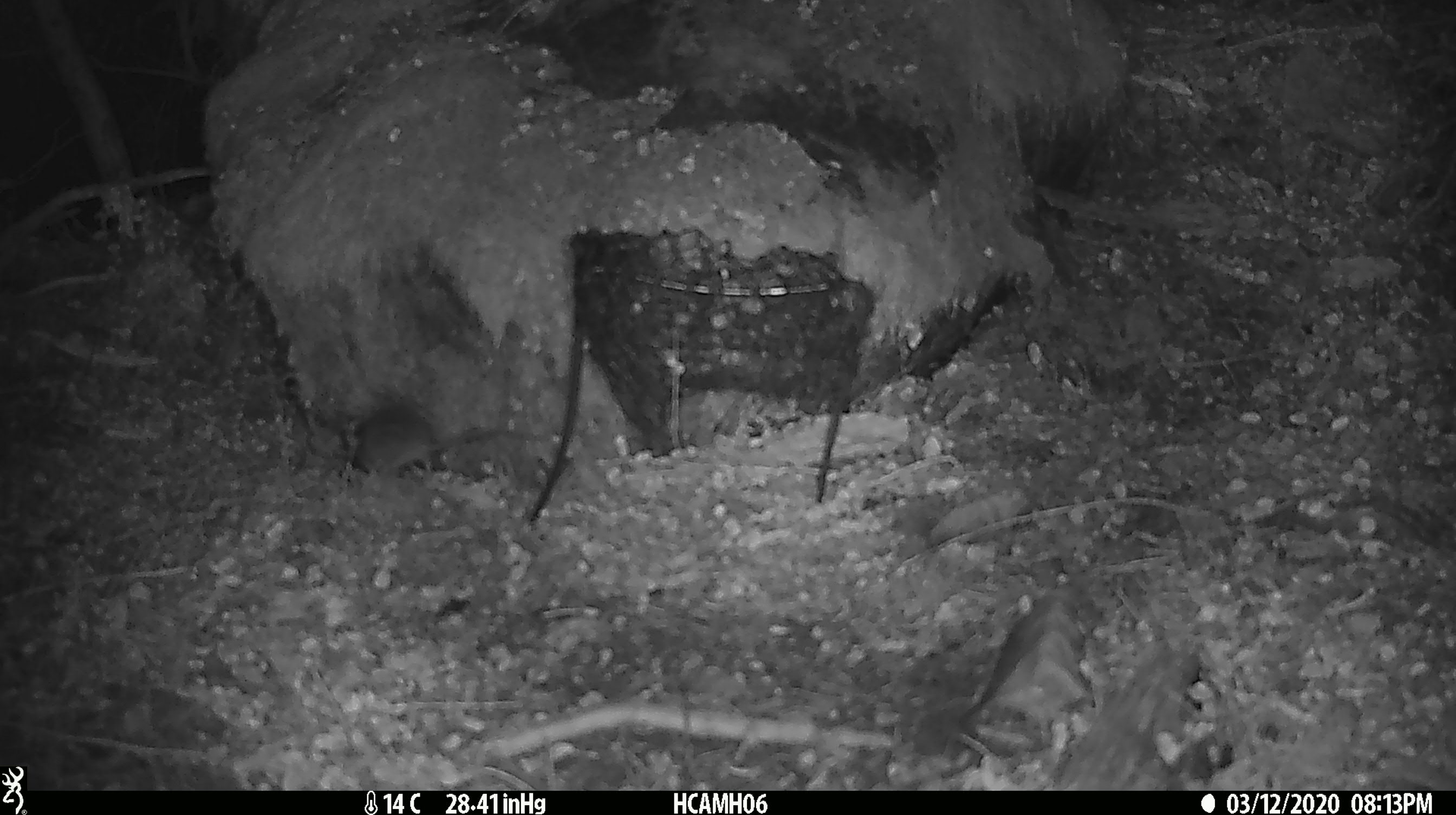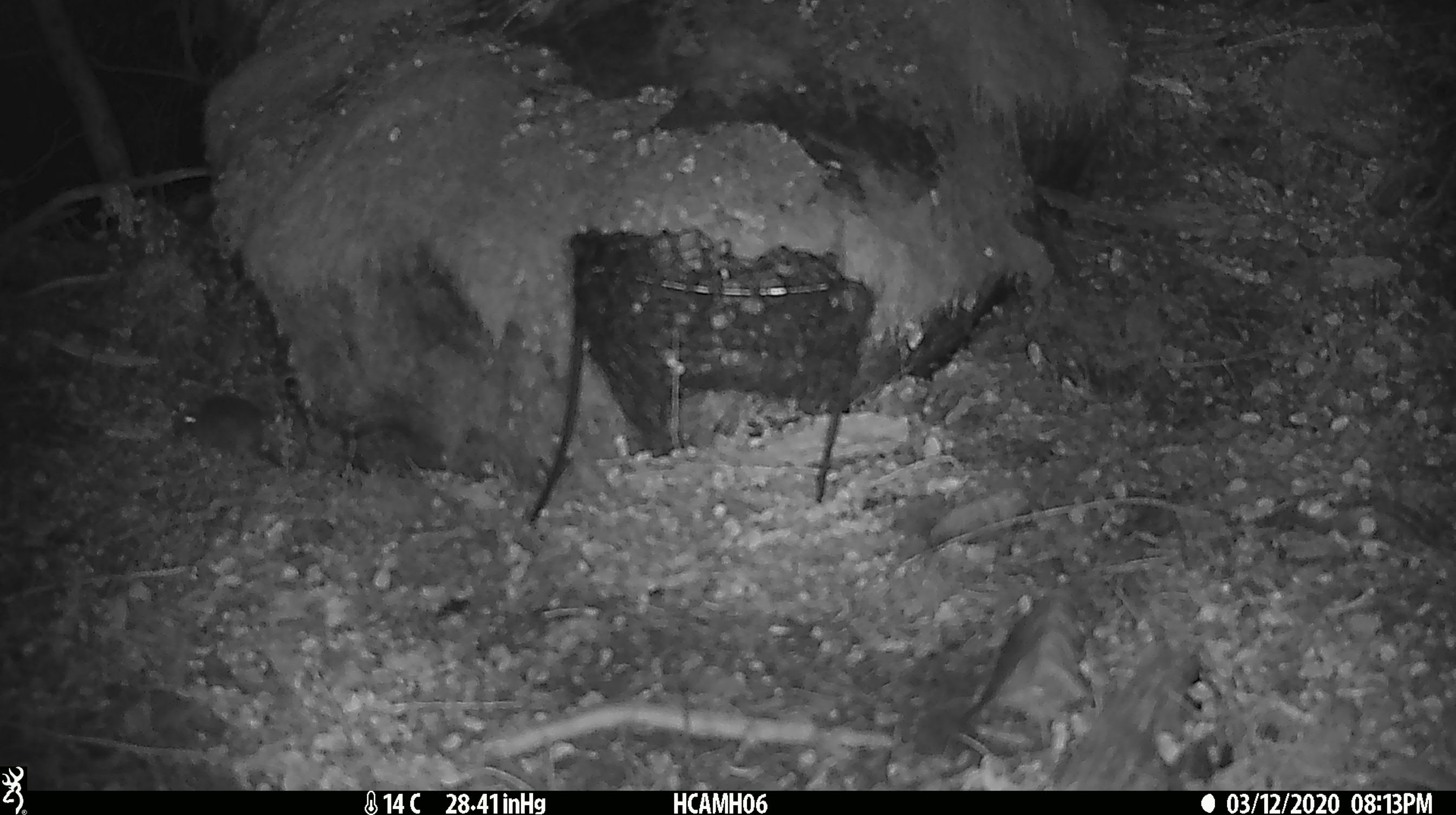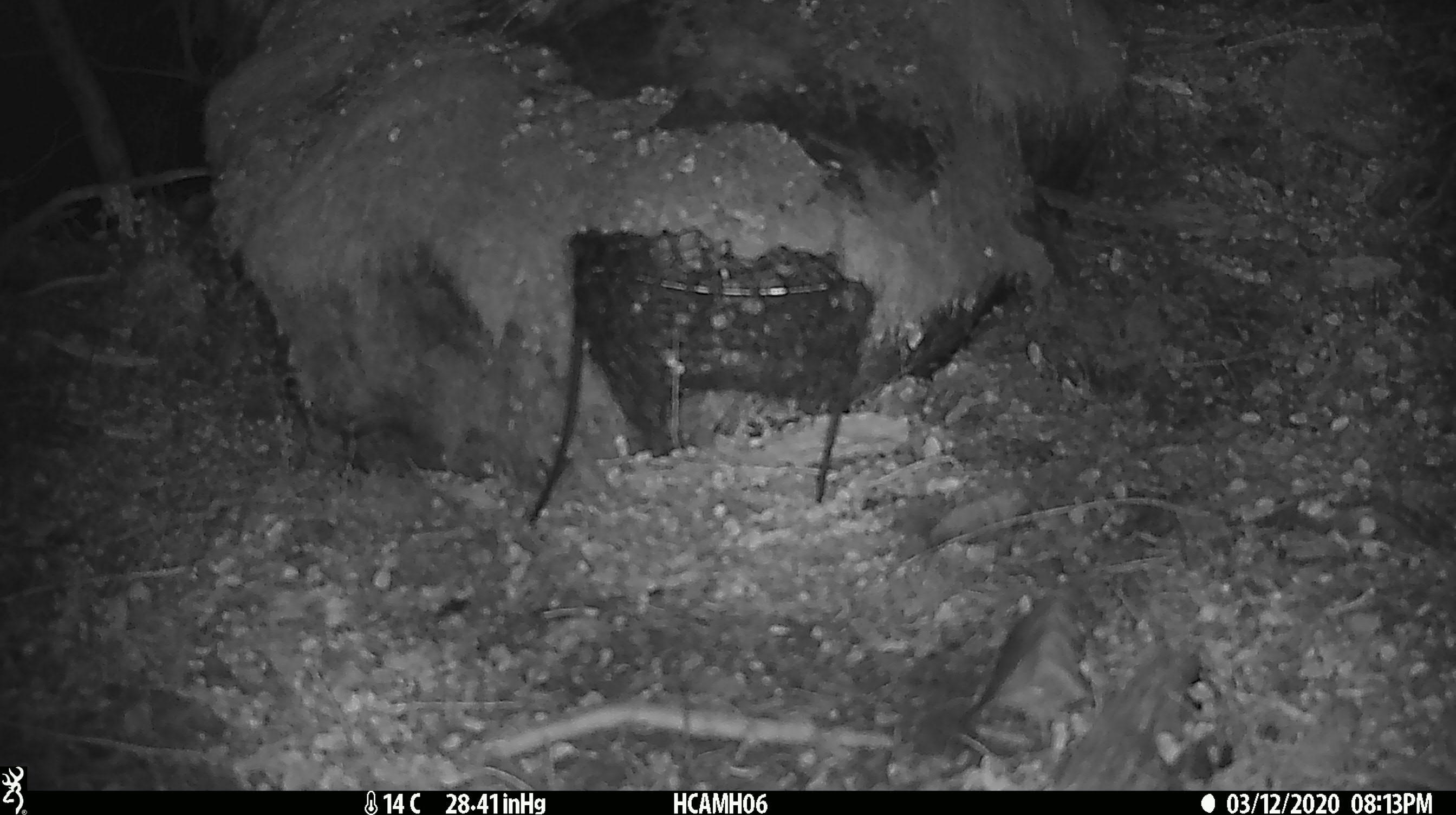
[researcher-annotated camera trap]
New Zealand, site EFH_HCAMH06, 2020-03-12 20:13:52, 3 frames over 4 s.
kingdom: Animalia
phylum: Chordata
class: Mammalia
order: Rodentia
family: Muridae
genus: Mus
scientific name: Mus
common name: mouse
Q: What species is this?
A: Mouse (Mus).